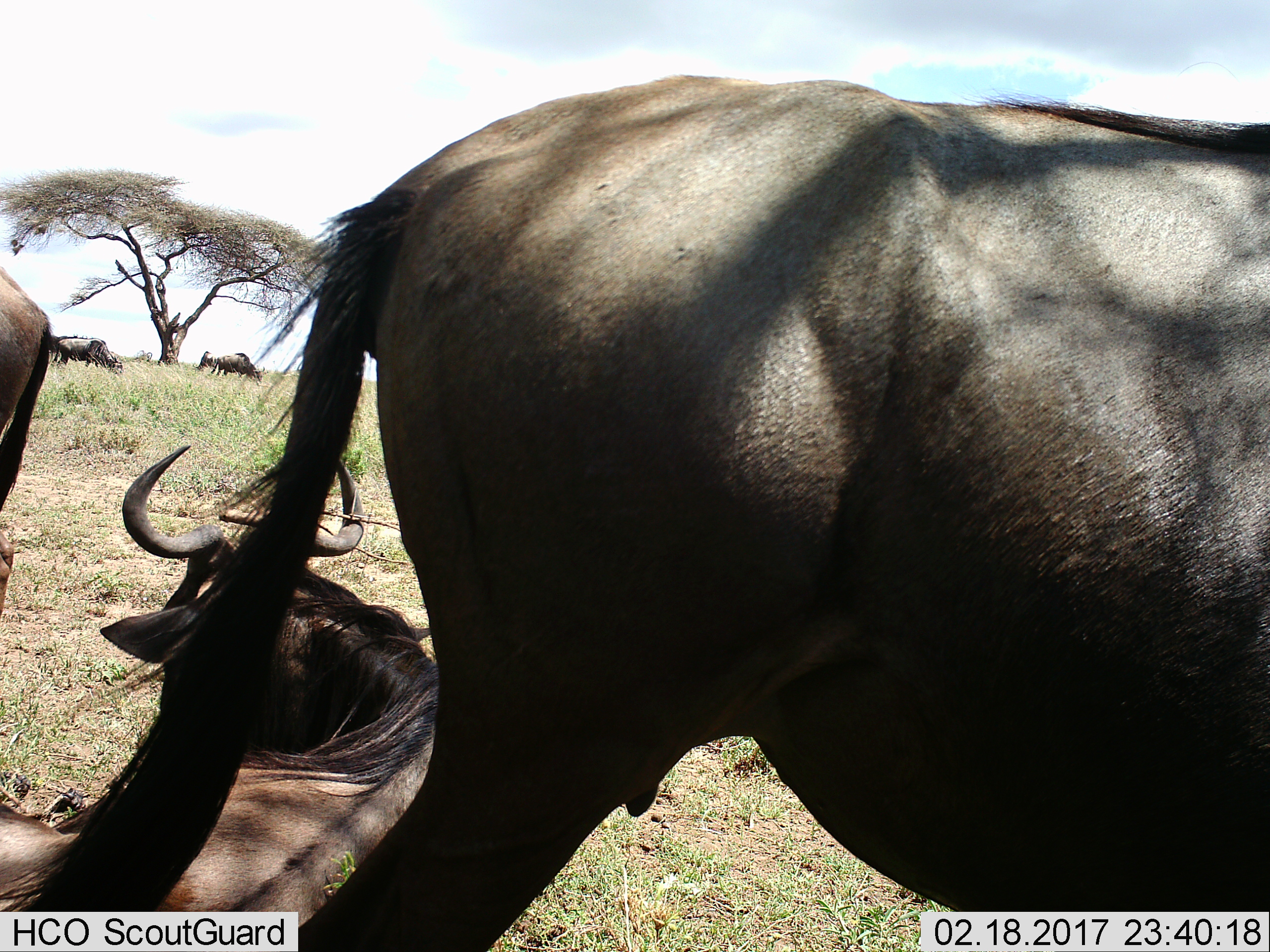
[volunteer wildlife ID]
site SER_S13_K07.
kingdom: Animalia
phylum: Chordata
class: Mammalia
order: Artiodactyla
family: Bovidae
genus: Connochaetes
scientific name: Connochaetes taurinus taurinus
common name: blue wildebeest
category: wildebeestblue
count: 5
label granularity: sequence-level